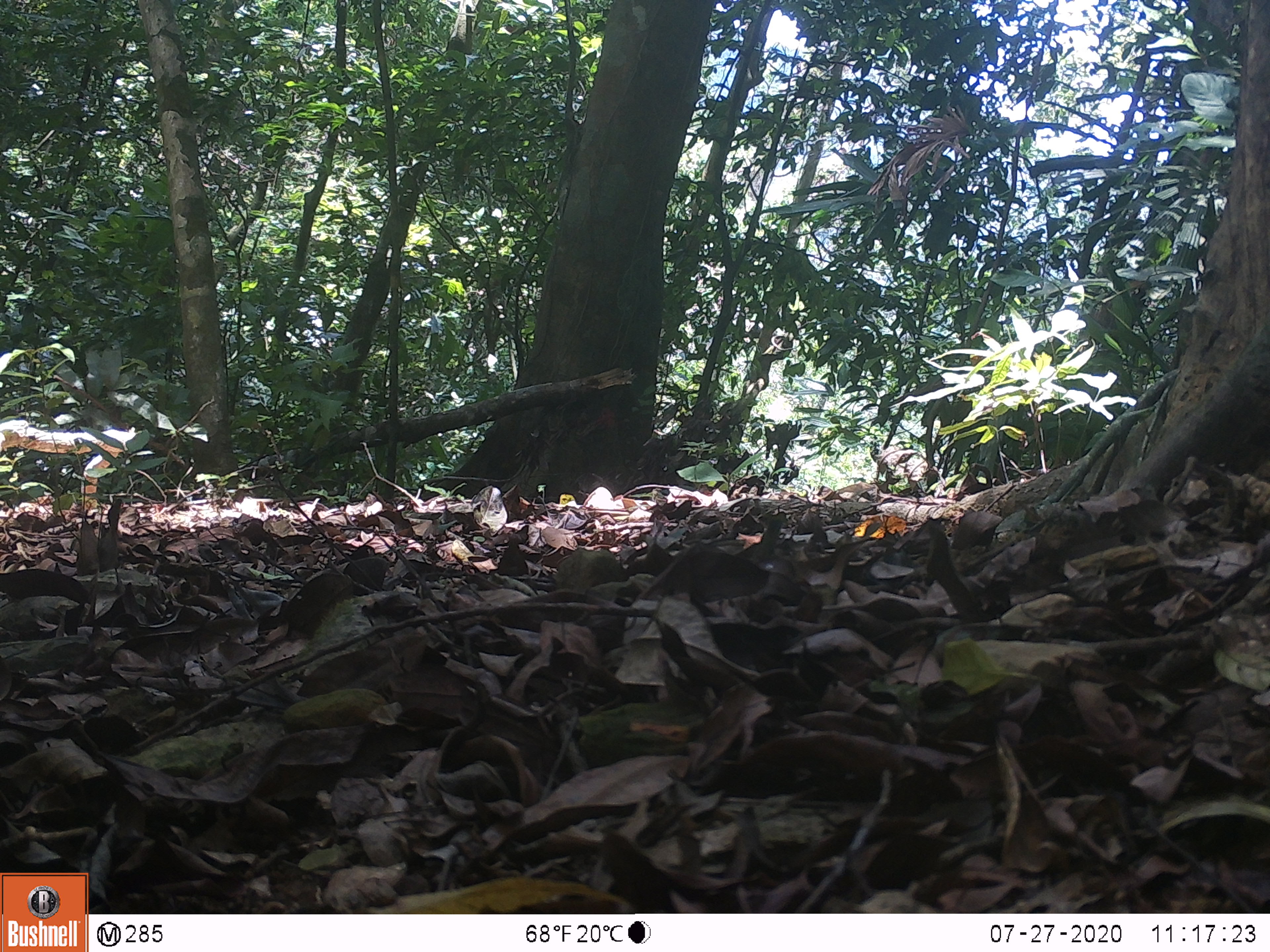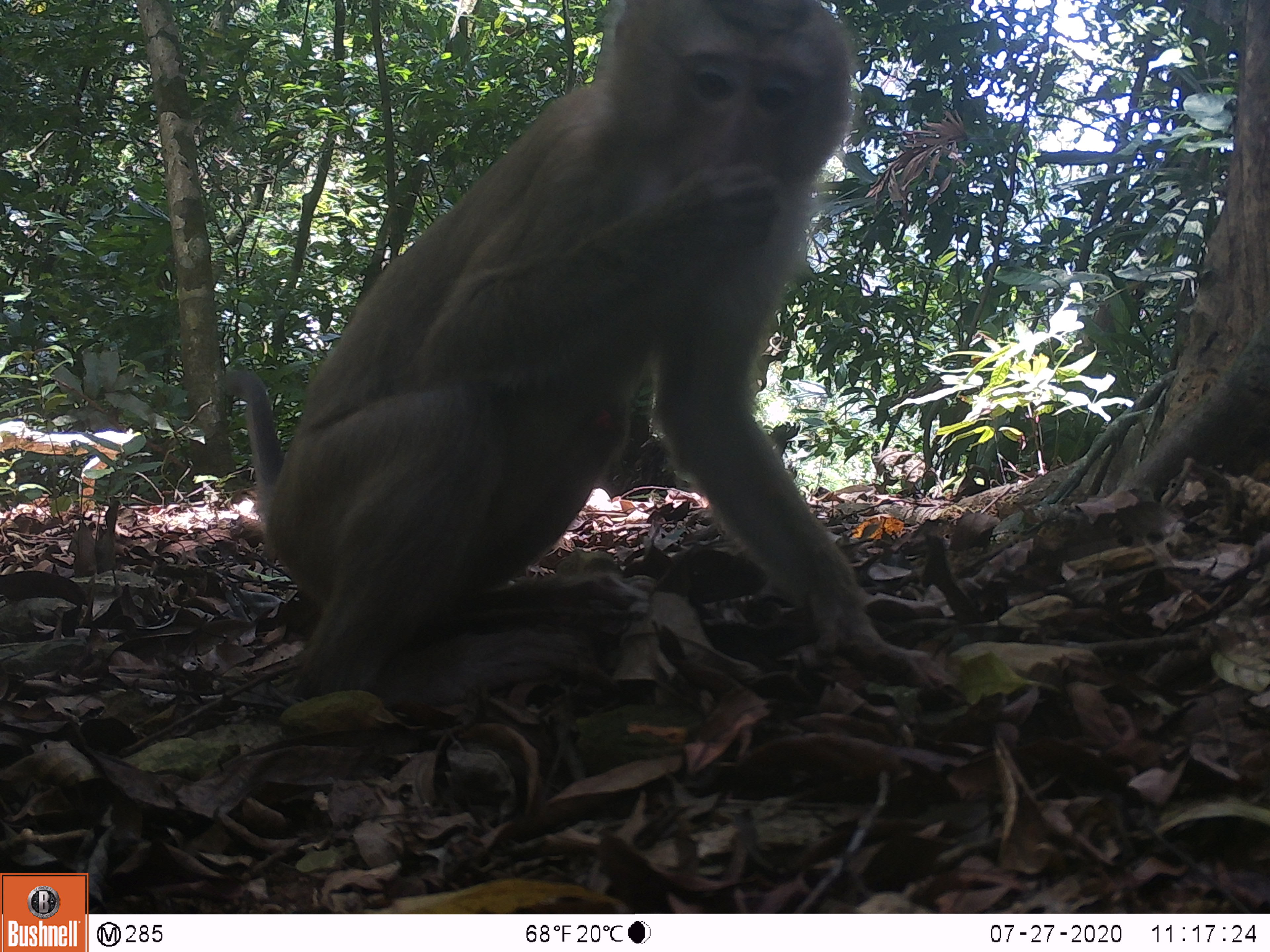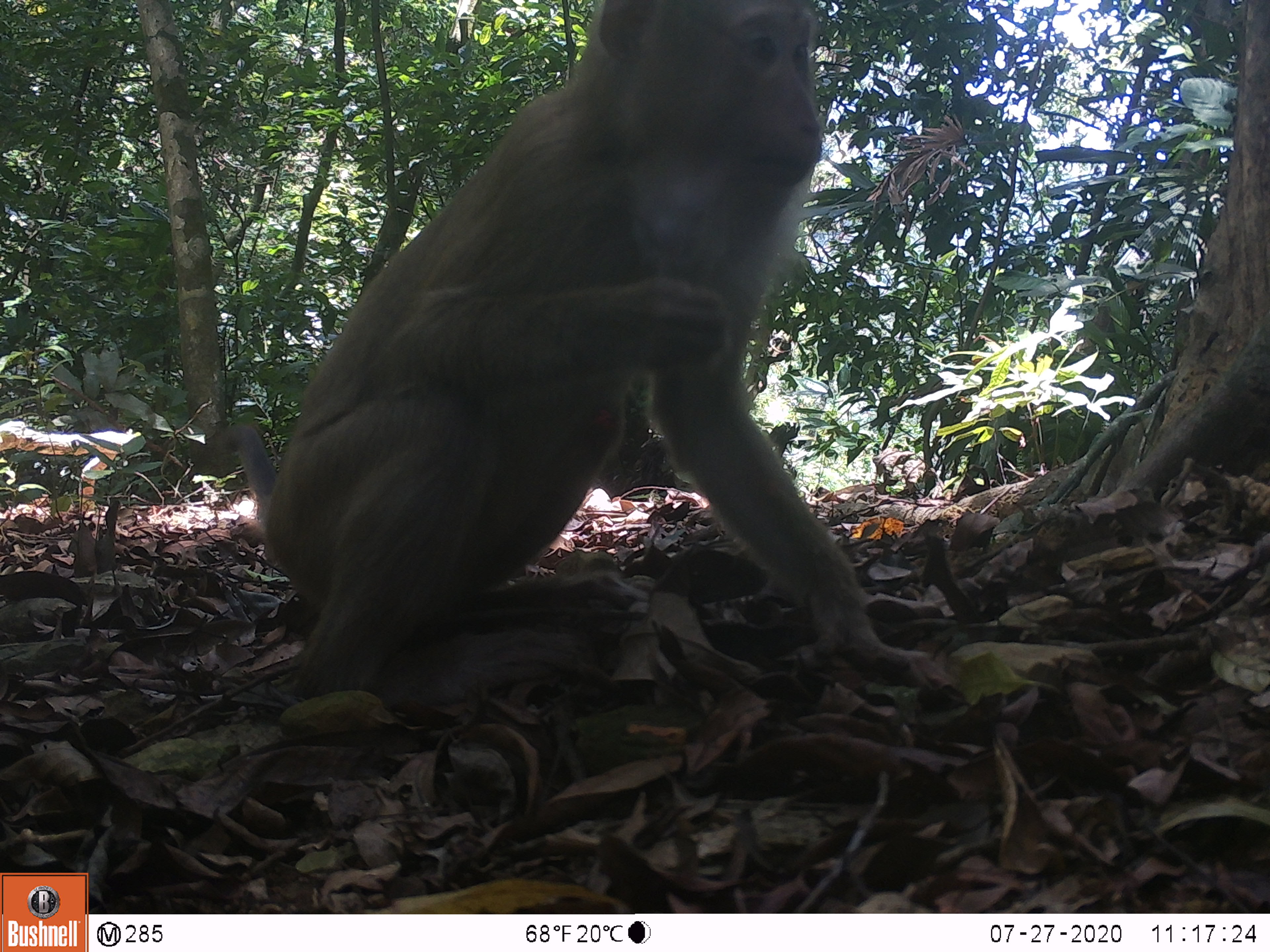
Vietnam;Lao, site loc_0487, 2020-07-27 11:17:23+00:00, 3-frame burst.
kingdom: Animalia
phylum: Chordata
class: Mammalia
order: Primates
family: Cercopithecidae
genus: Macaca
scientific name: Macaca nemestrina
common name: pig-tailed macaque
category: pig tailed macaque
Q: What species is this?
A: Pig tailed macaque (pig-tailed macaque) (Macaca nemestrina).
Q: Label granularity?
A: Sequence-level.